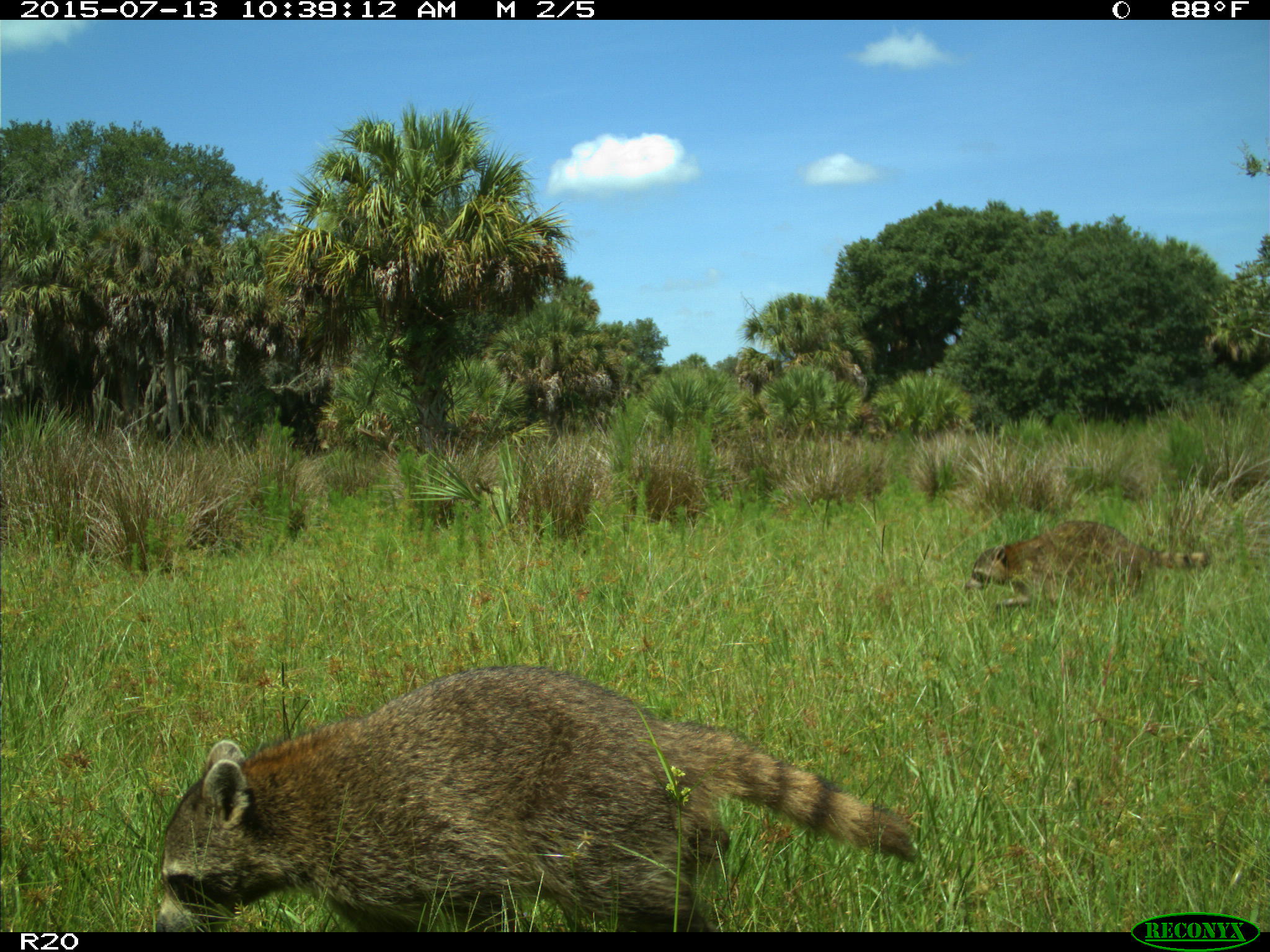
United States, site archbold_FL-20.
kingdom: Animalia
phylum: Chordata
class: Mammalia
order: Carnivora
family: Procyonidae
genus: Procyon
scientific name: Procyon lotor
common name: common raccoon